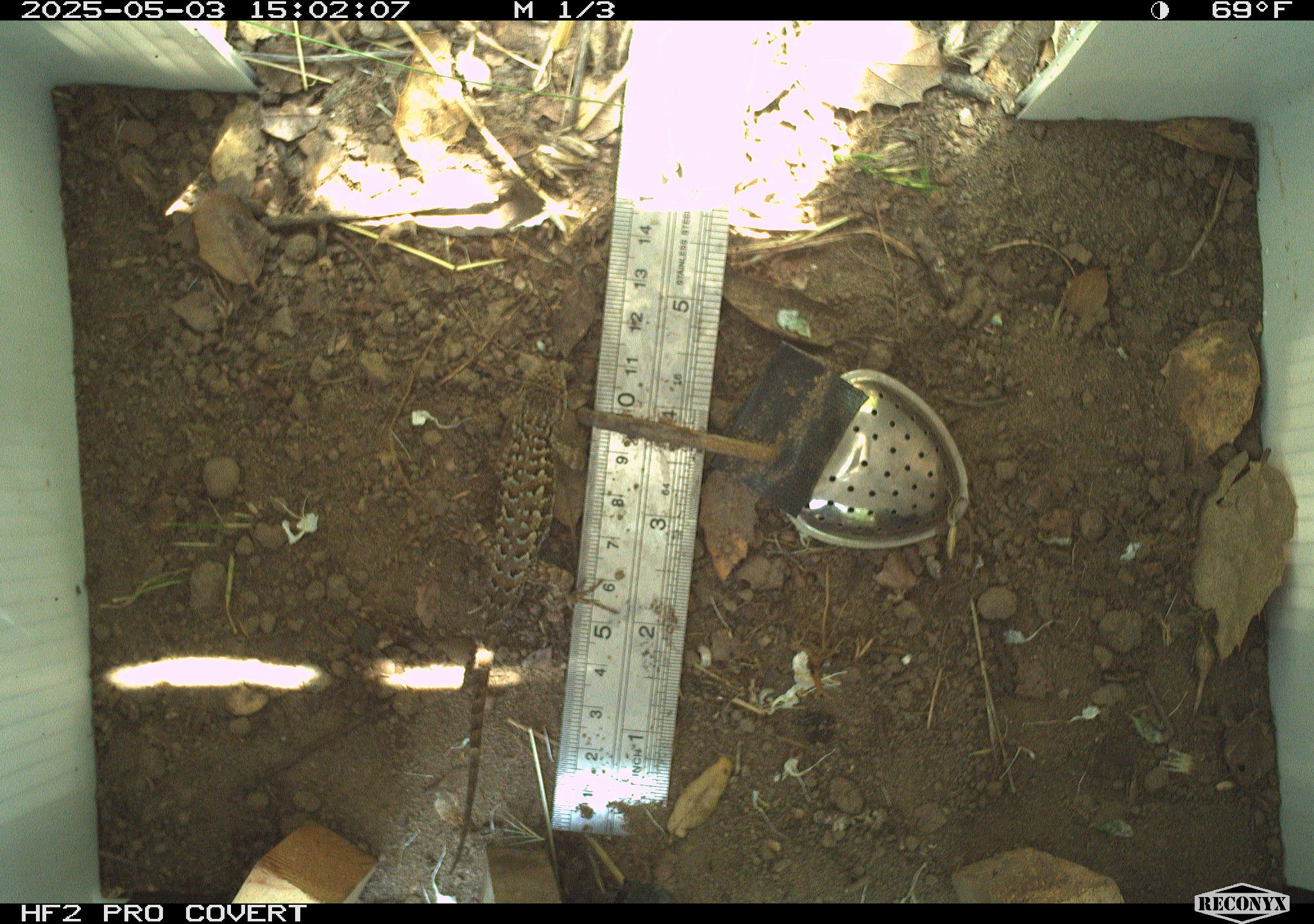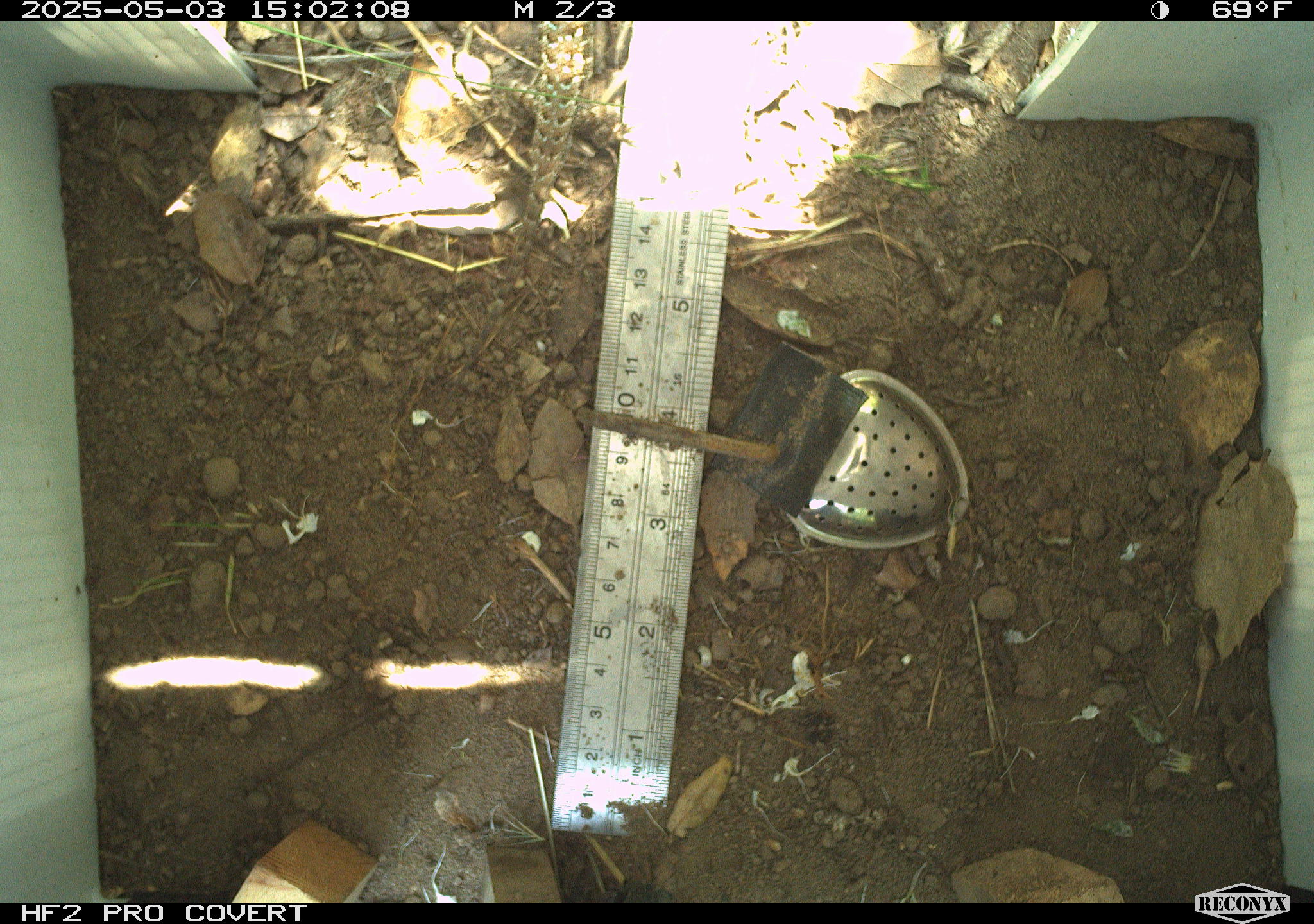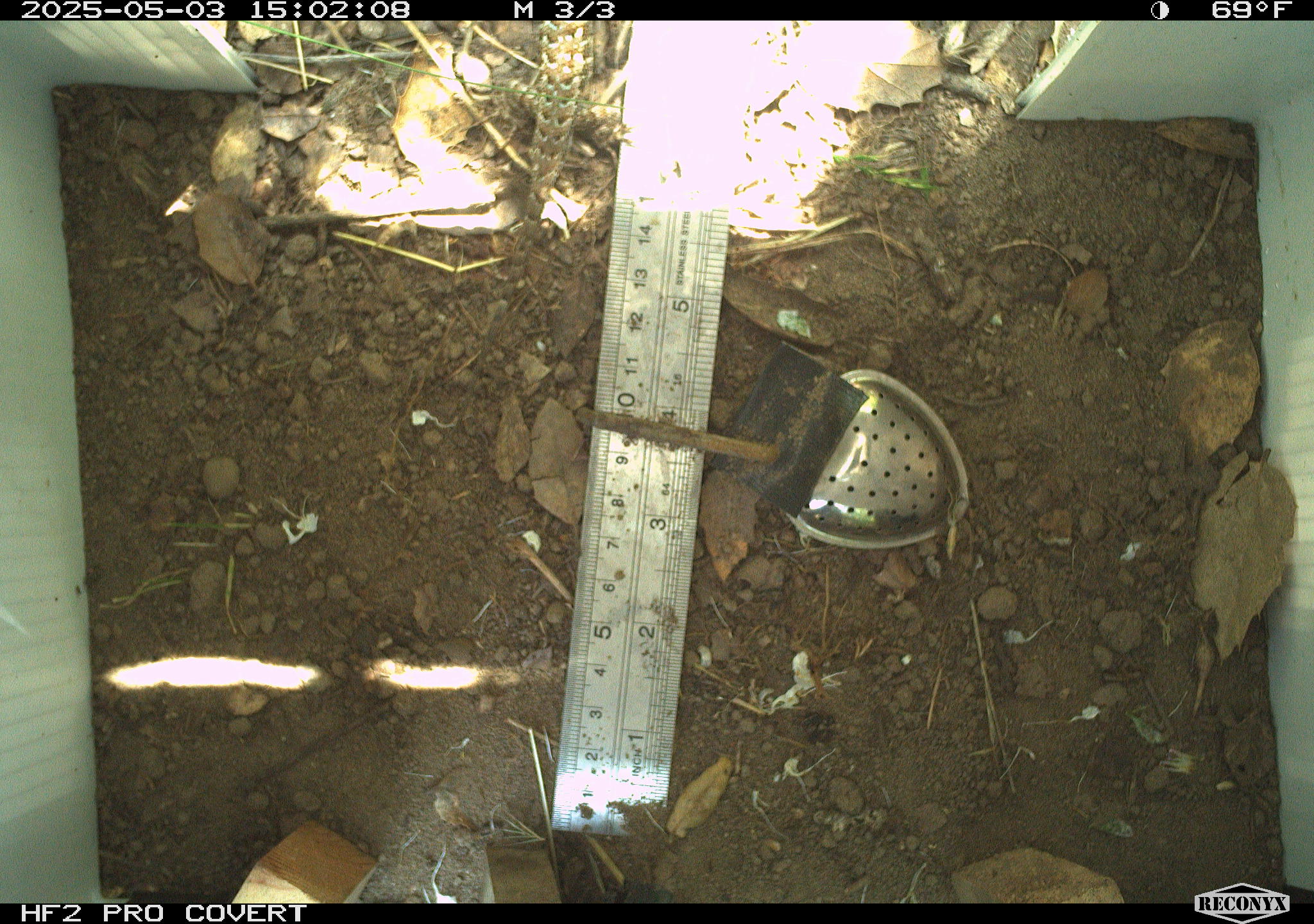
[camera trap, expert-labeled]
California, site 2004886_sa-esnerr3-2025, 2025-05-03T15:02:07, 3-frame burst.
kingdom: Animalia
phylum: Chordata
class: Reptilia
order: Squamata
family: Phrynosomatidae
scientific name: Phrynosomatidae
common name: north american spiny lizards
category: sceloporus/uta species